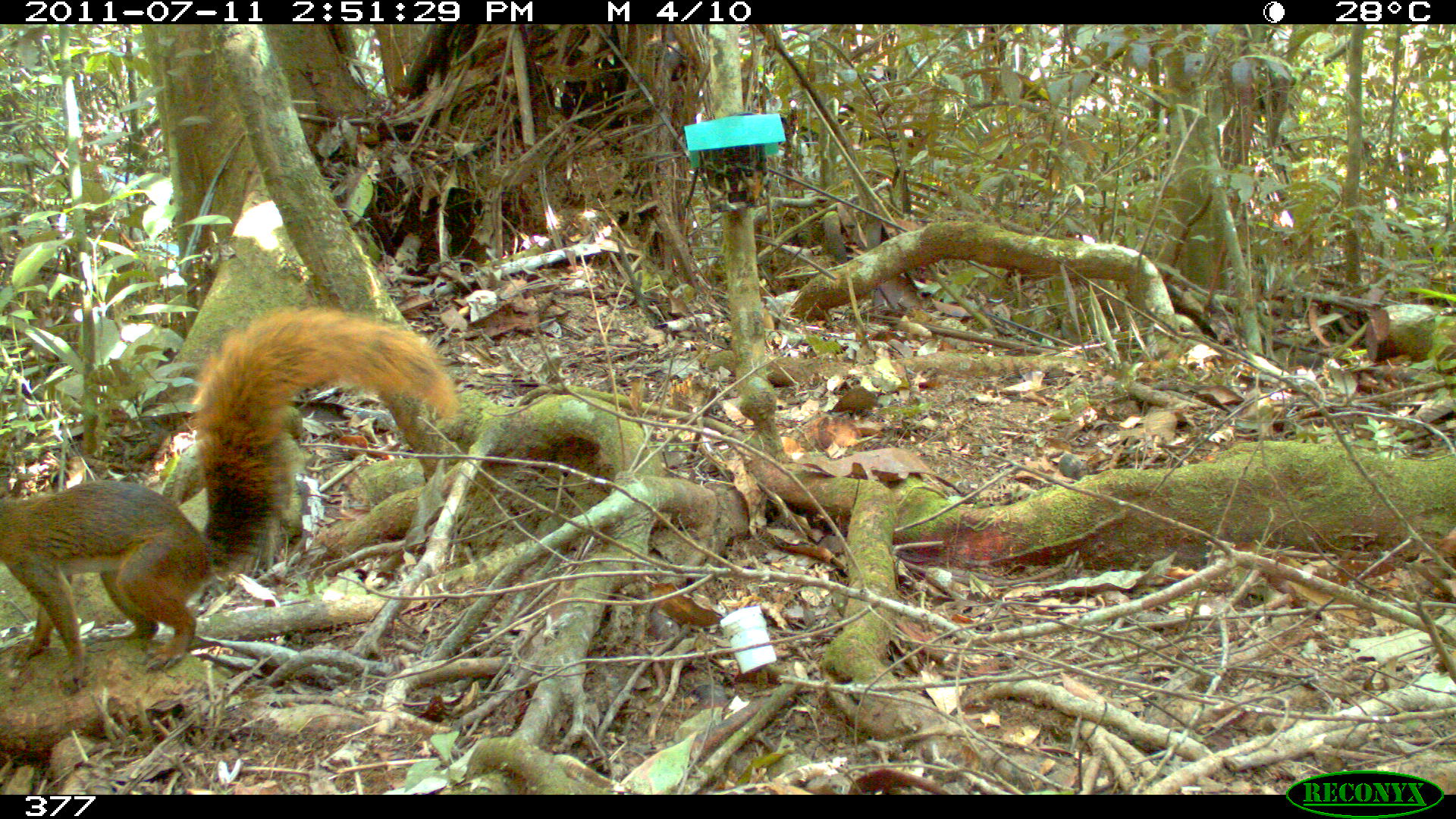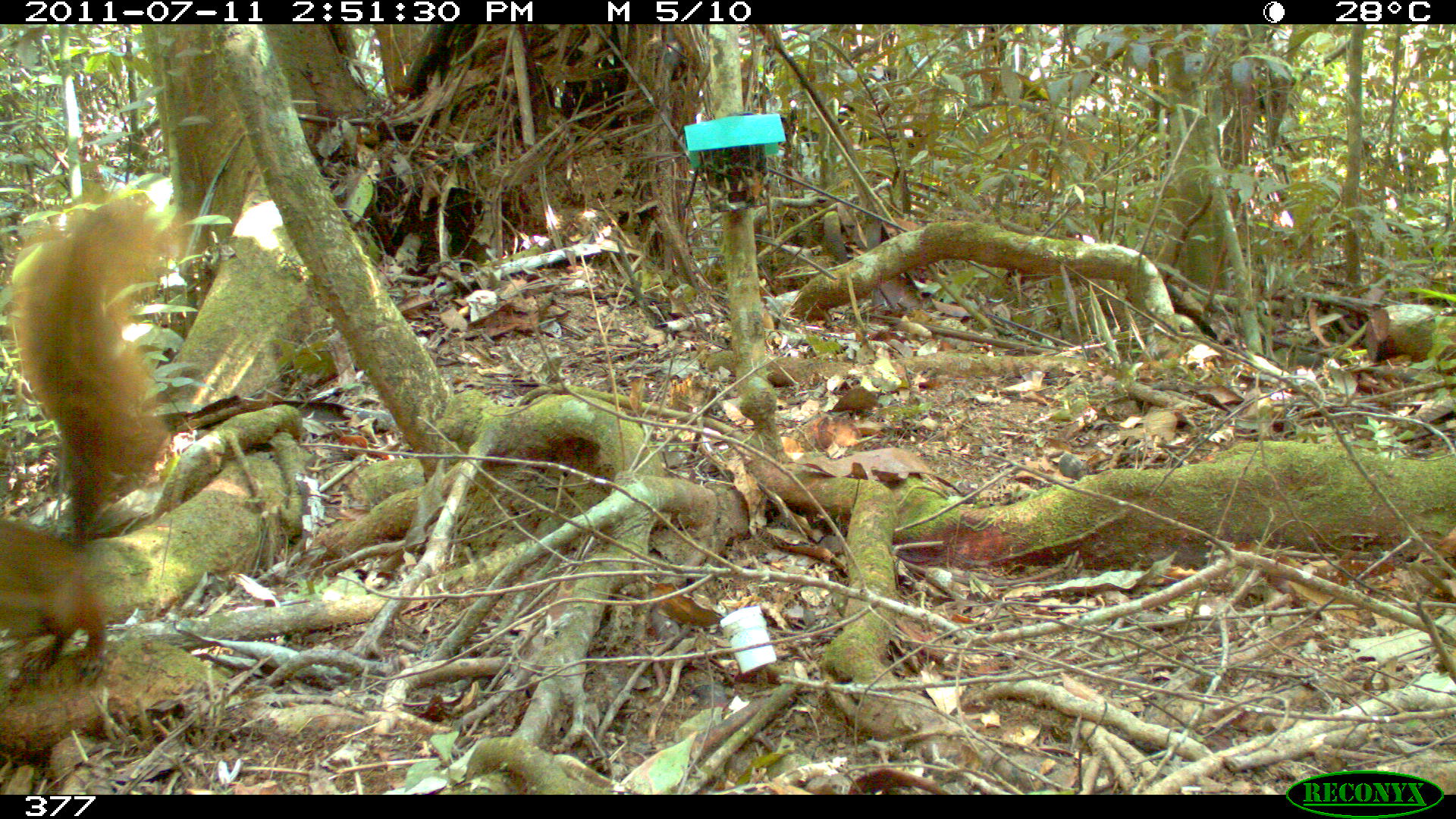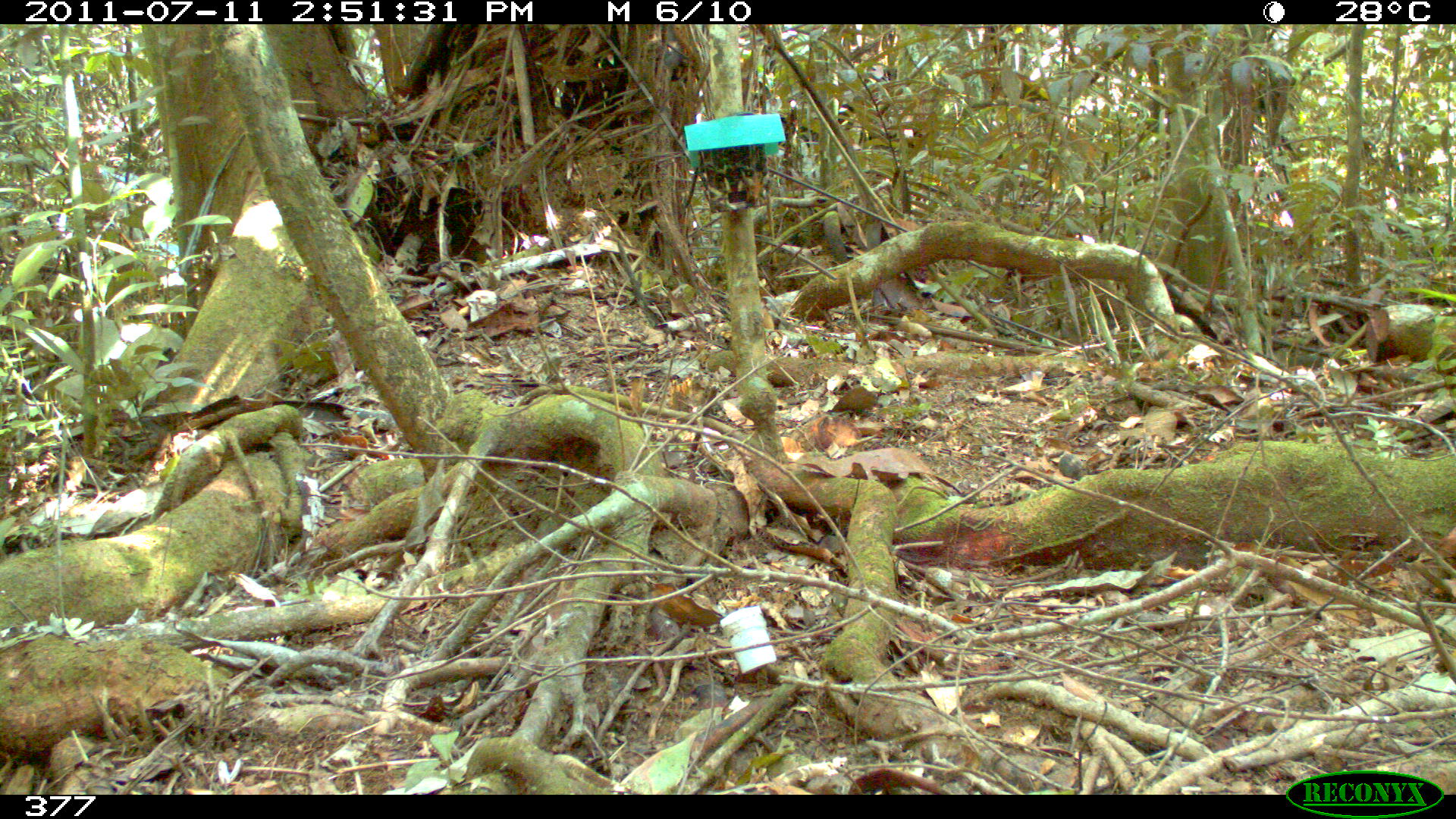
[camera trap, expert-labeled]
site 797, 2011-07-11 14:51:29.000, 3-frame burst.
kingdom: Animalia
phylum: Chordata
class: Mammalia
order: Rodentia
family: Sciuridae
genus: Sciurus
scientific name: Sciurus spadiceus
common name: southern amazon red squirrel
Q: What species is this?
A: Sciurus spadiceus (southern amazon red squirrel).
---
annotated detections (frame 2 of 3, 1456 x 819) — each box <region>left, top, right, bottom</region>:
sciurus spadiceus: <region>0, 186, 191, 696</region>